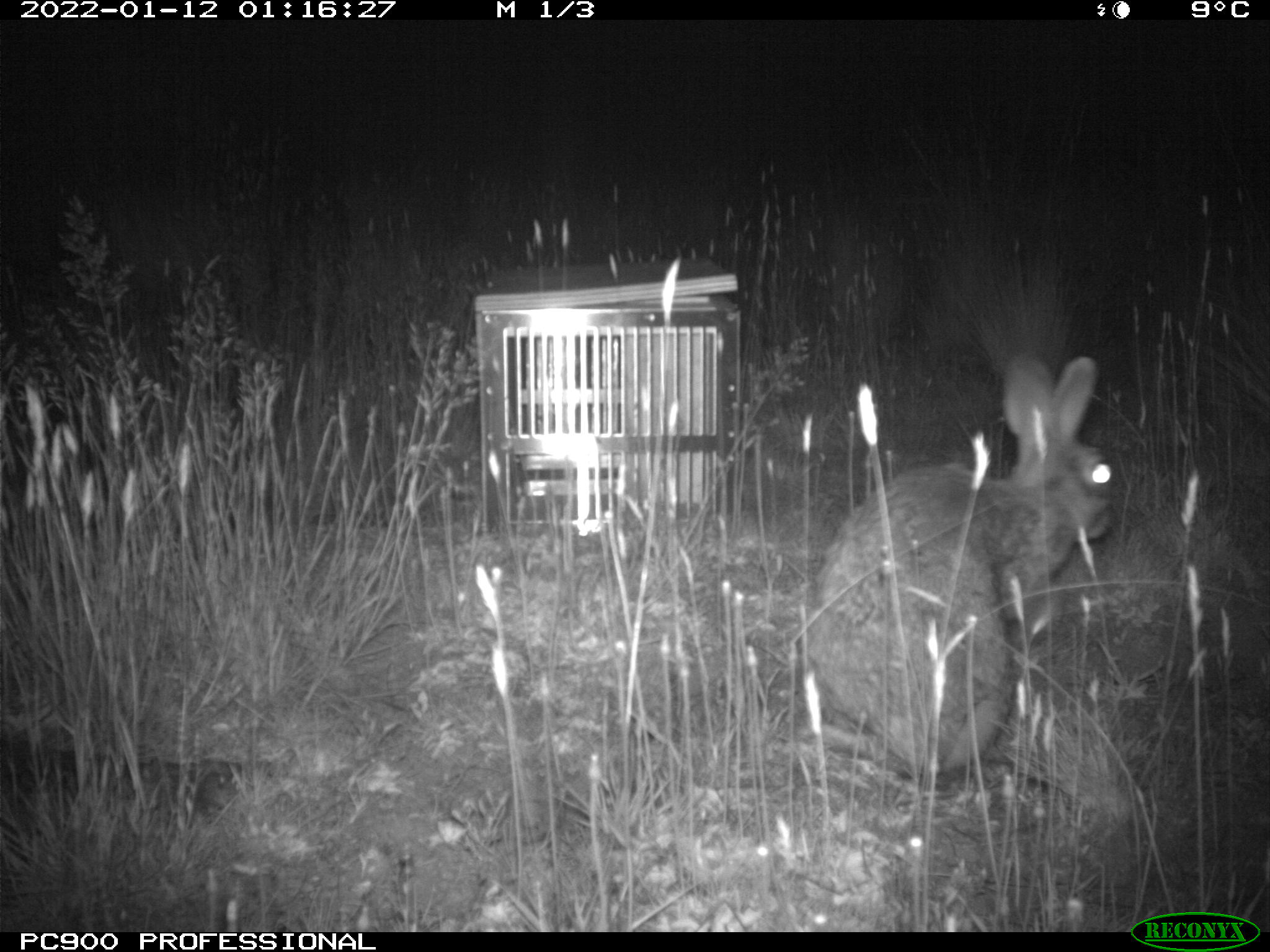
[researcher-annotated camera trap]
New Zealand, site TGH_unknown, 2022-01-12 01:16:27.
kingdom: Animalia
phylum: Chordata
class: Mammalia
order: Lagomorpha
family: Leporidae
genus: Oryctolagus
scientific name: Oryctolagus cuniculus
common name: european rabbit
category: rabbit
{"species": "rabbit (european rabbit) (Oryctolagus cuniculus)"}